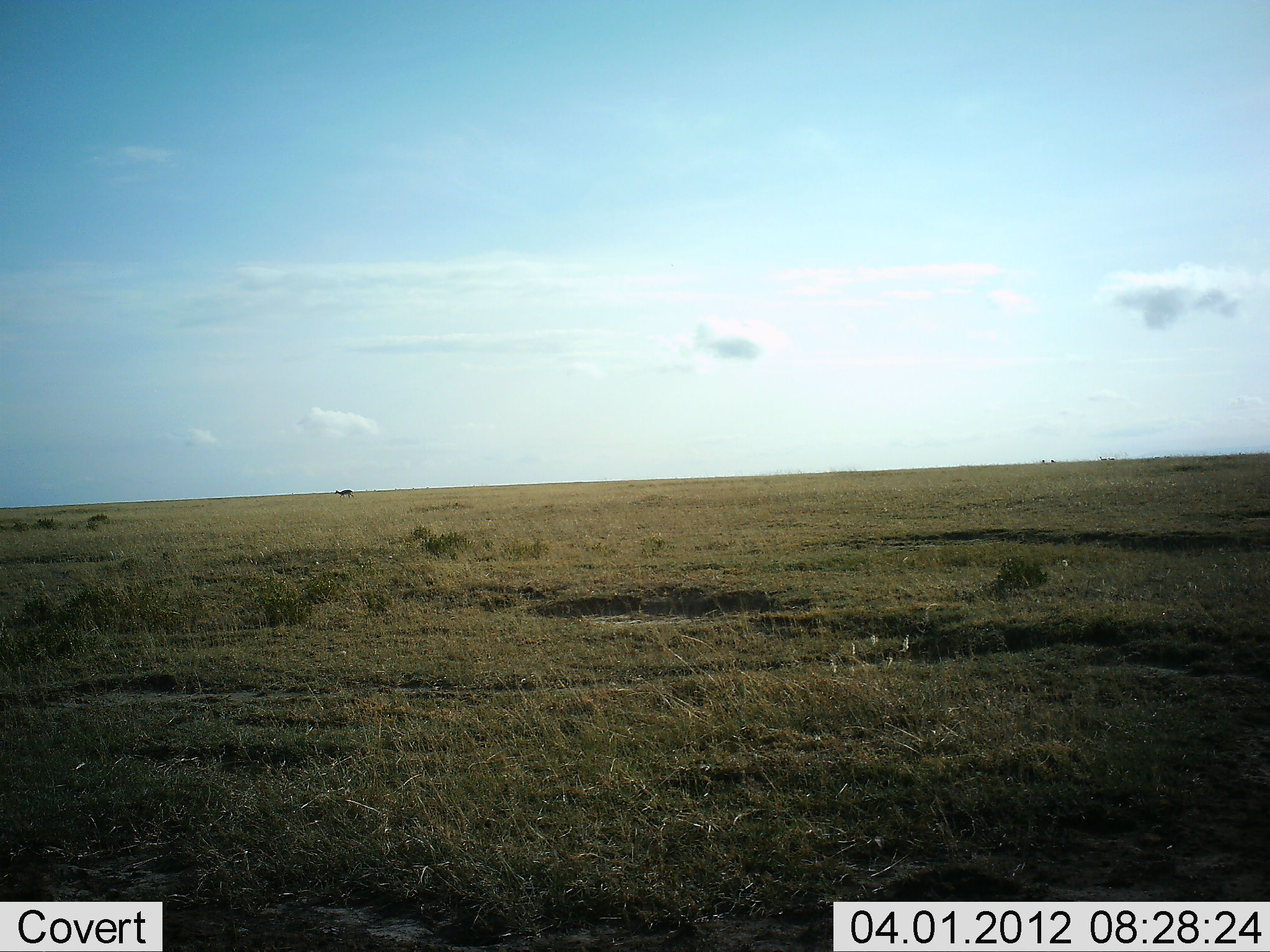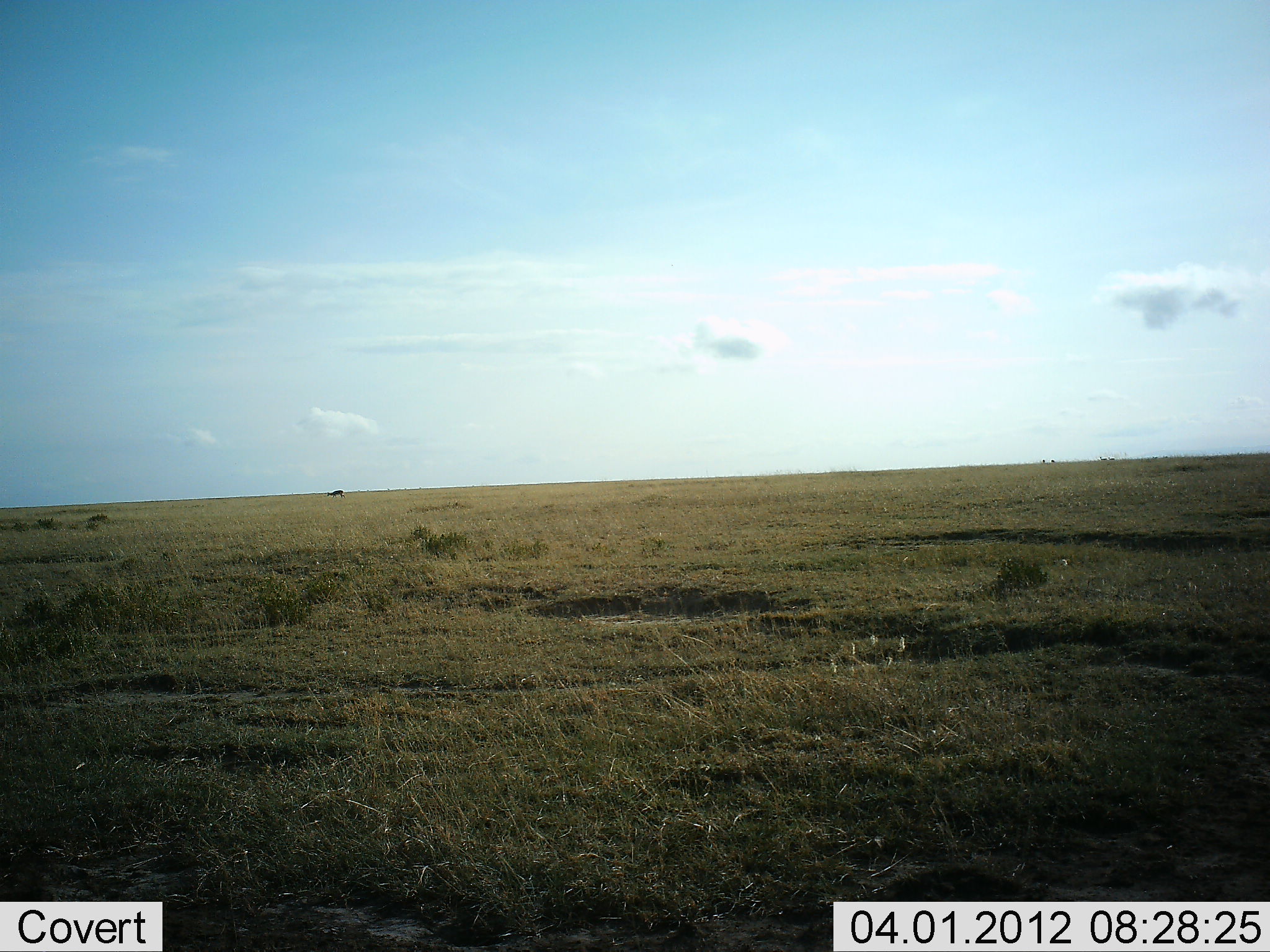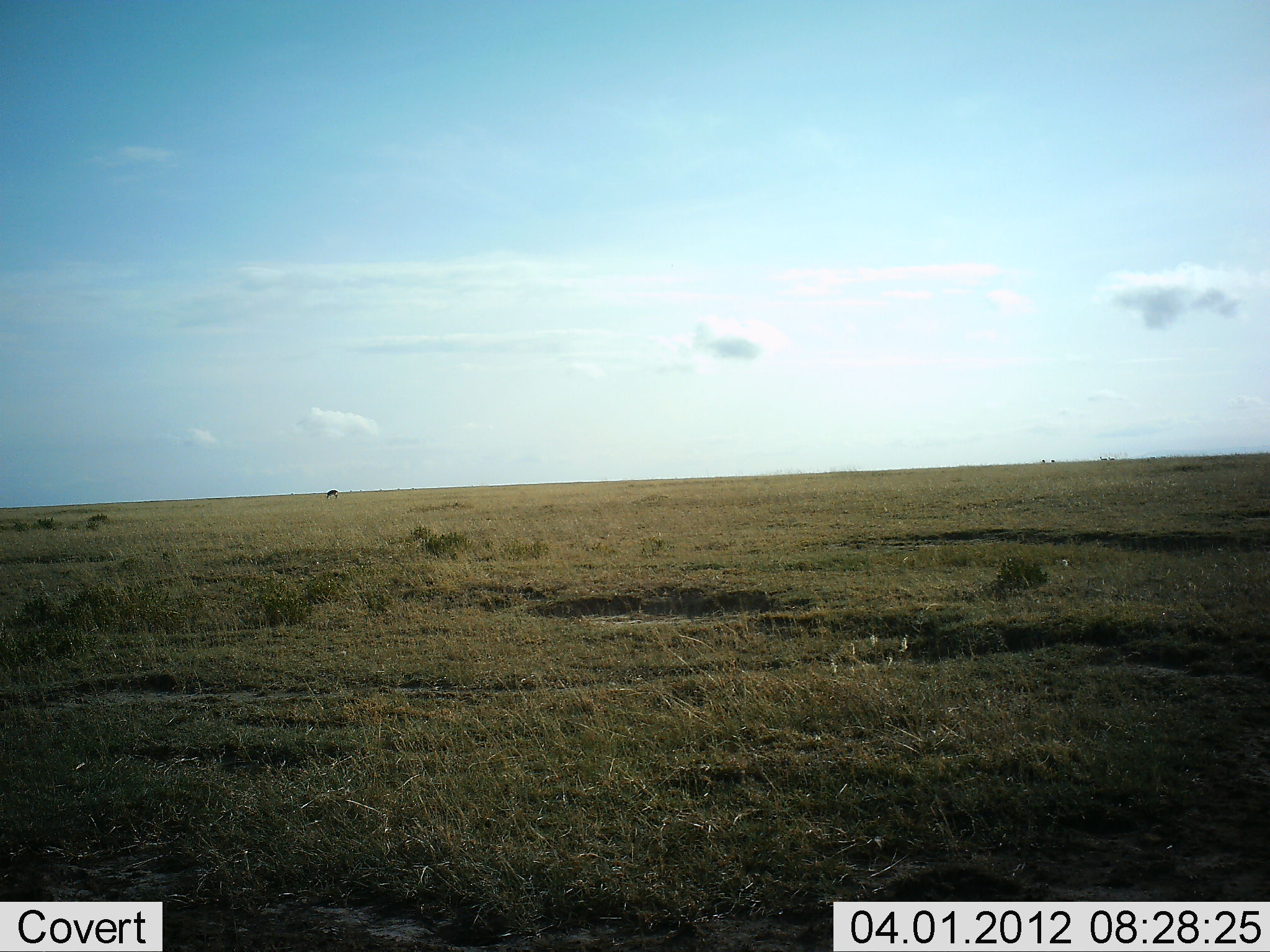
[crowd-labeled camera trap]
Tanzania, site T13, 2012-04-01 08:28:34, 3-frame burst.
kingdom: Animalia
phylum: Chordata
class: Mammalia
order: Artiodactyla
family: Bovidae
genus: Eudorcas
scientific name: Eudorcas thomsonii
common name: thomson's gazelle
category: gazellethomsons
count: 1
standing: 17%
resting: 0%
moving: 67%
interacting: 0%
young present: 0%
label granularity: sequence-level